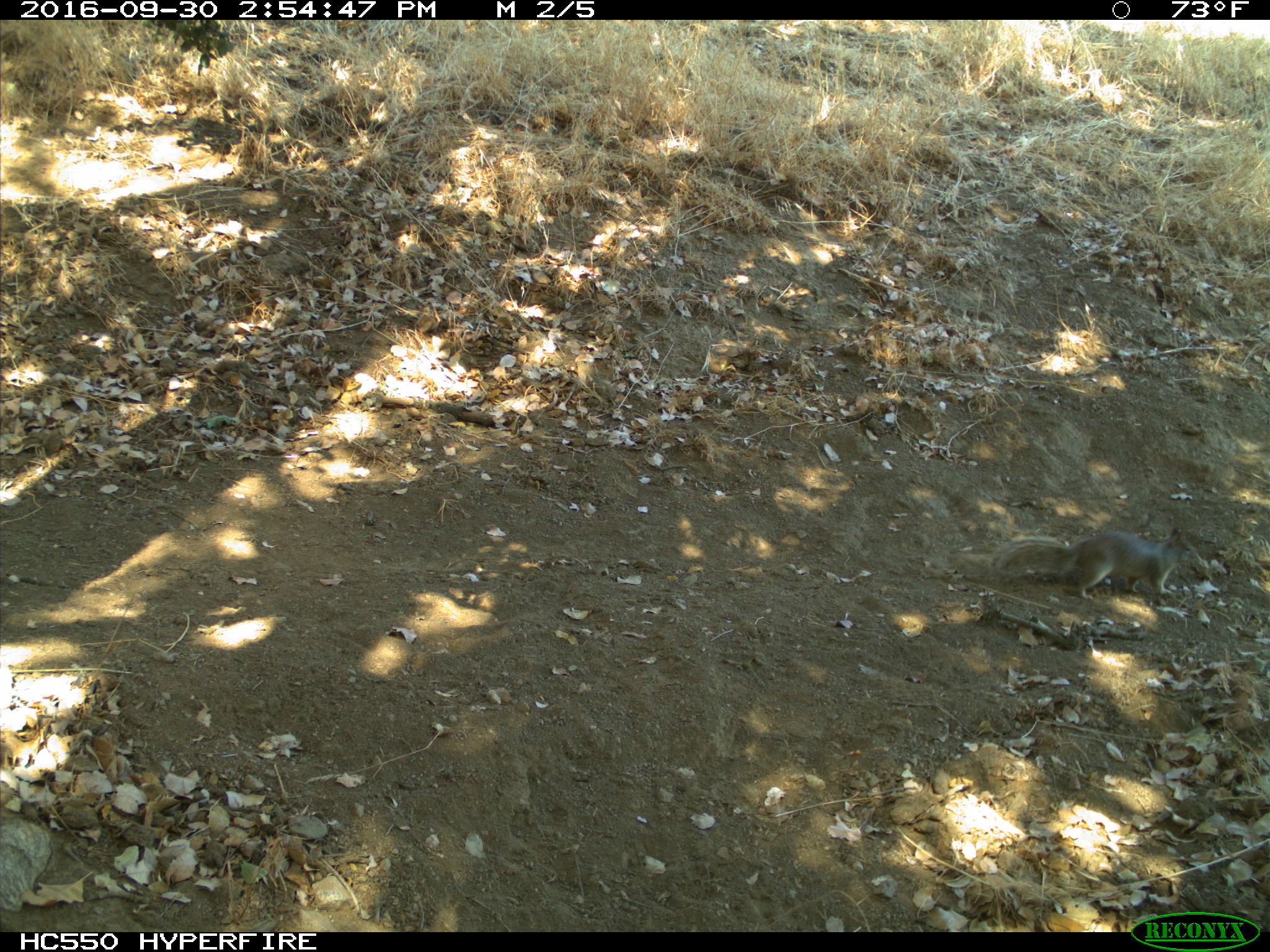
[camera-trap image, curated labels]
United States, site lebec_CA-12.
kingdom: Animalia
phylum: Chordata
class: Mammalia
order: Rodentia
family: Sciuridae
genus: Otospermophilus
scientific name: Otospermophilus beecheyi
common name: california ground squirrel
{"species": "Otospermophilus beecheyi (california ground squirrel)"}